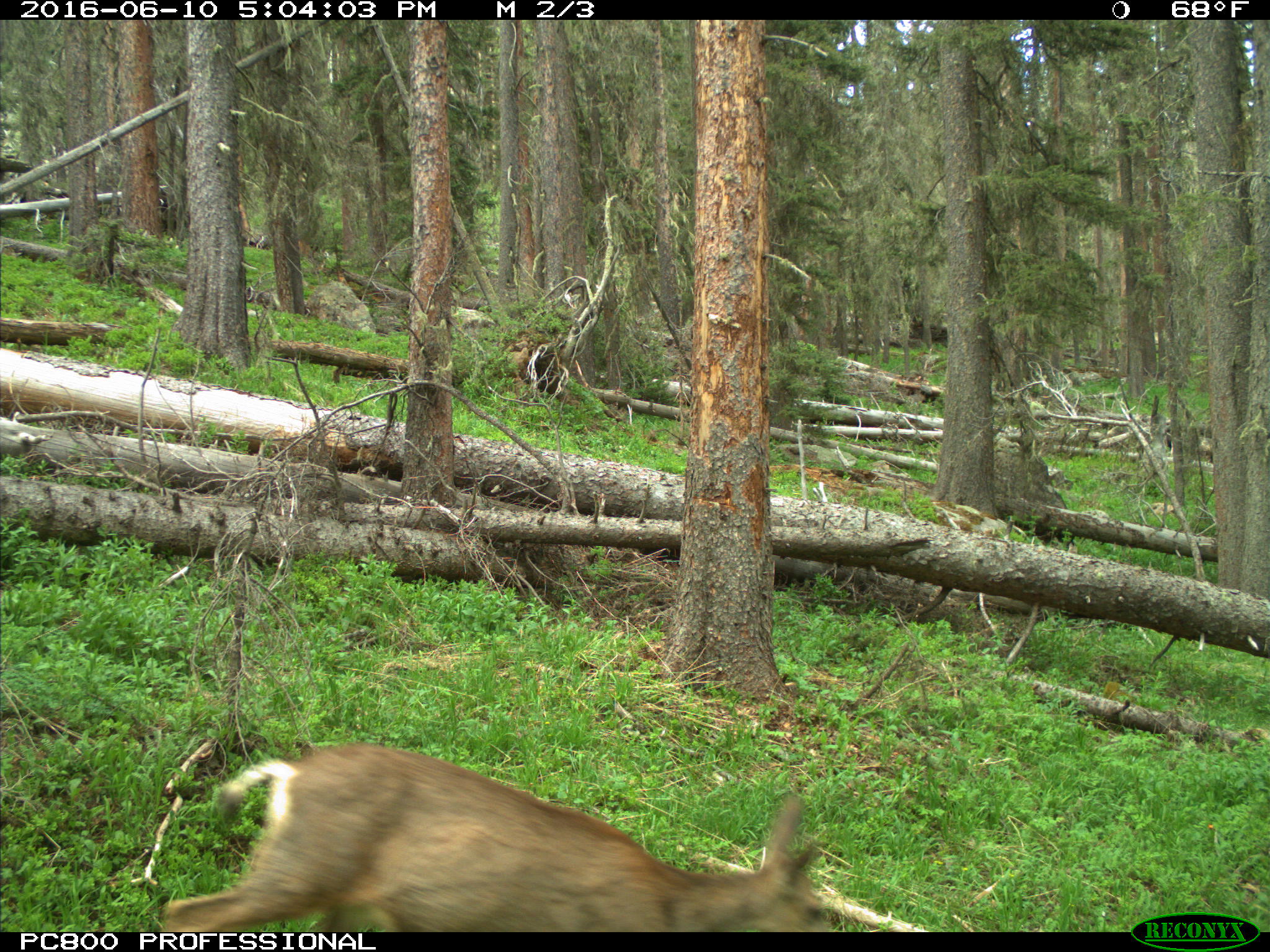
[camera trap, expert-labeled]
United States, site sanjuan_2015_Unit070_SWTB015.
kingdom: Animalia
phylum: Chordata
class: Mammalia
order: Artiodactyla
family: Cervidae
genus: Odocoileus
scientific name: Odocoileus hemionus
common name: mule deer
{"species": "Odocoileus hemionus (mule deer)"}